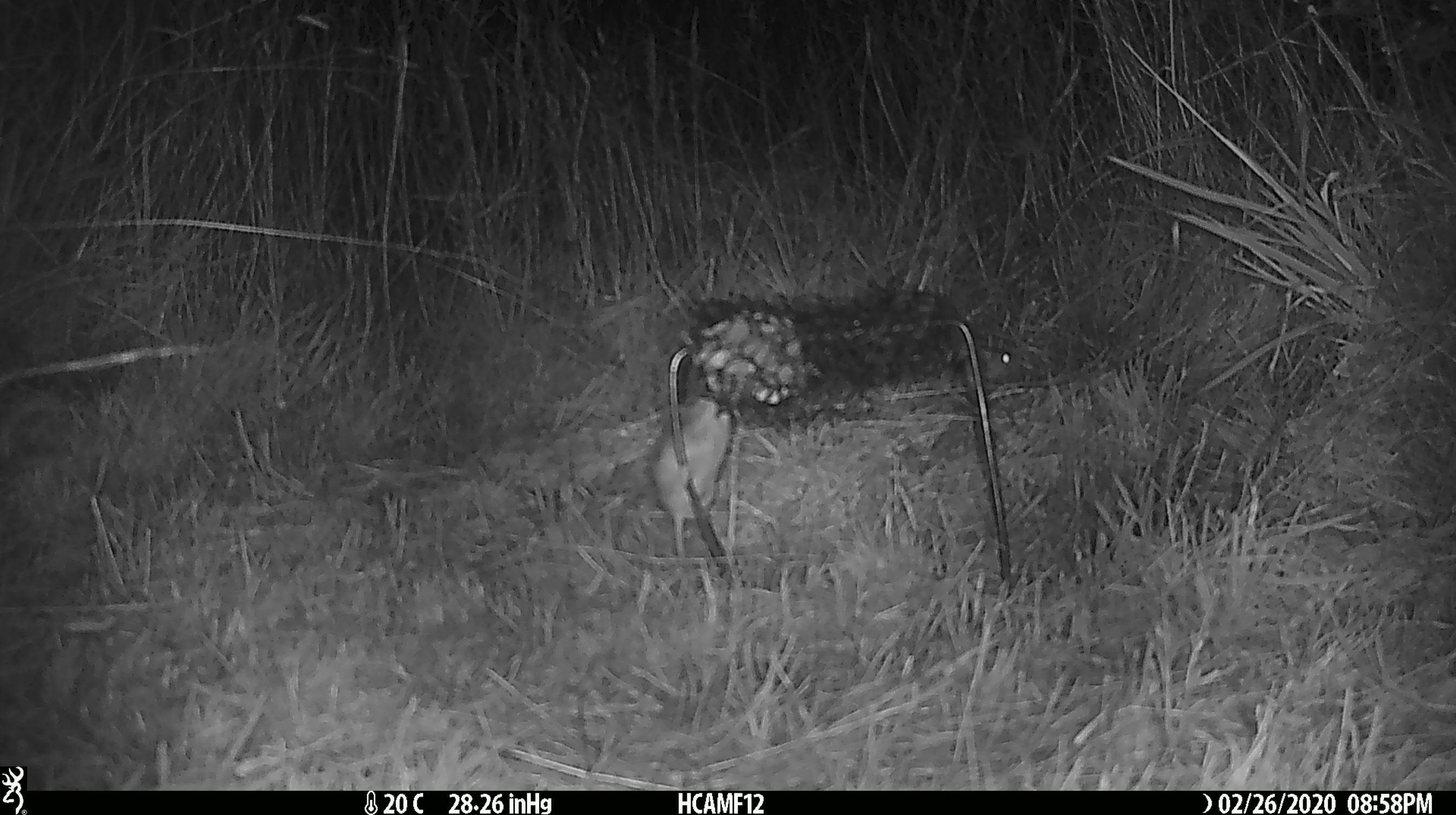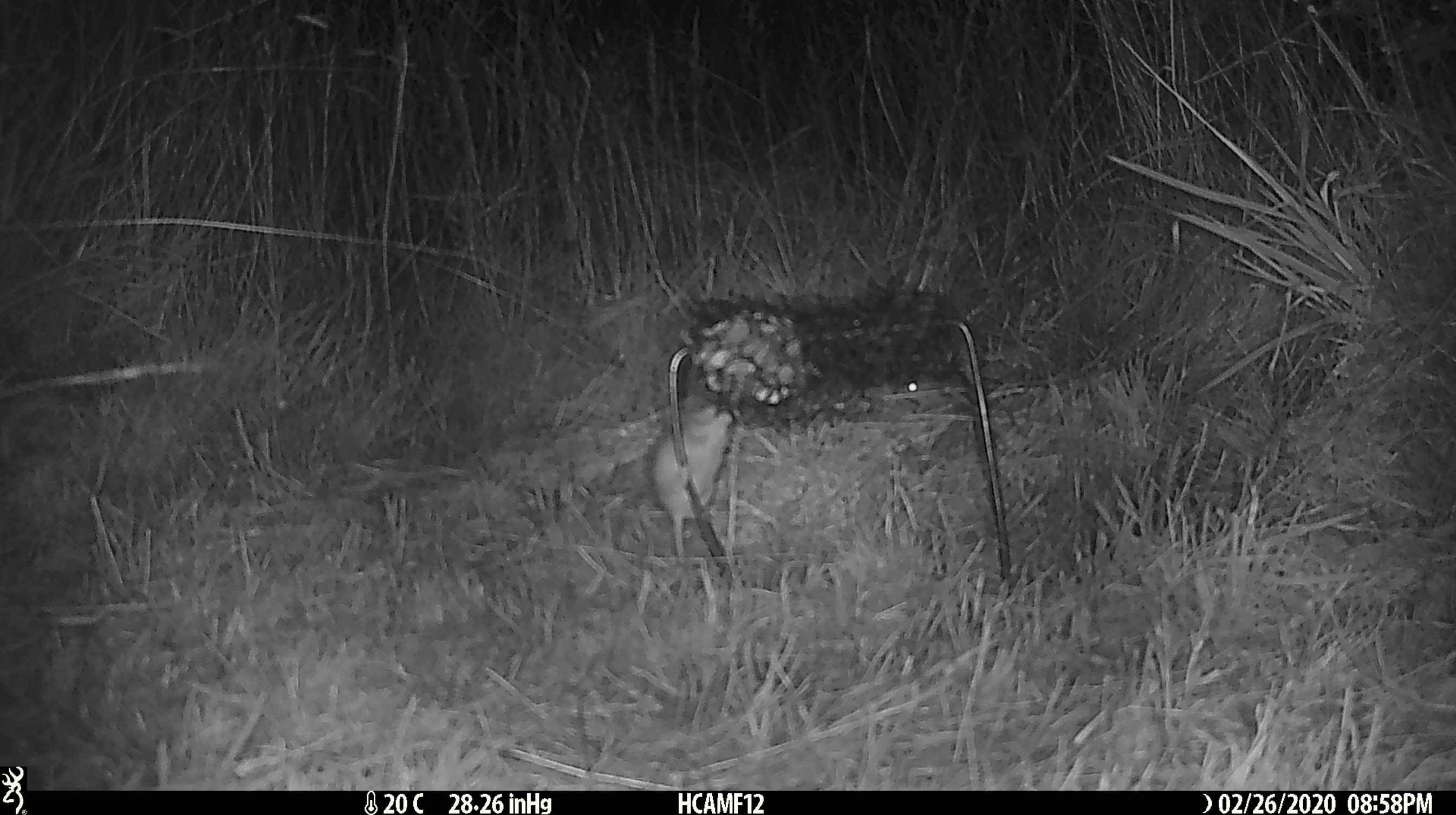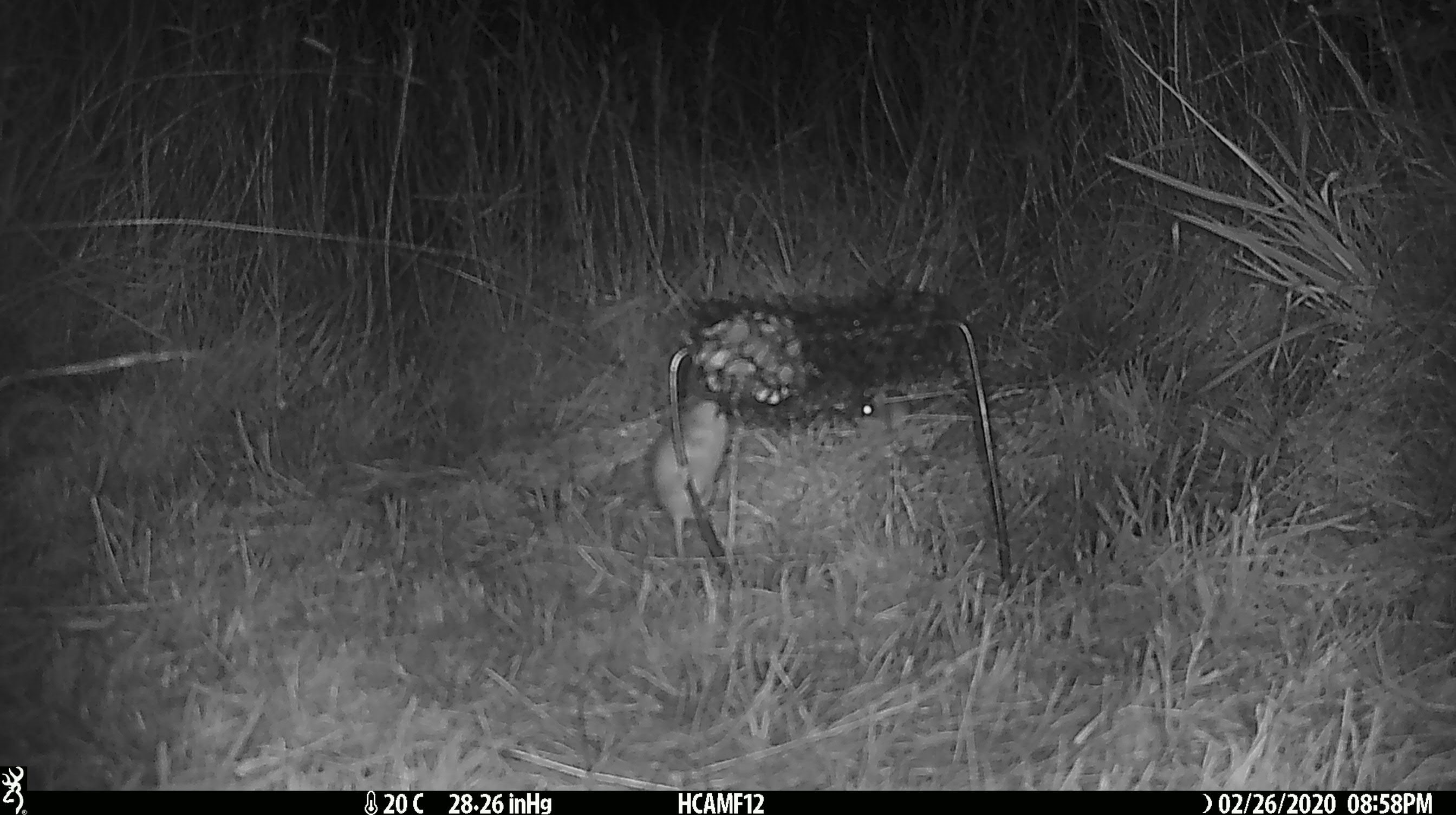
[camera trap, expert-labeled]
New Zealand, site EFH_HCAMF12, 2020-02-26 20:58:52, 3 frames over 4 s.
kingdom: Animalia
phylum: Chordata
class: Mammalia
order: Rodentia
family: Muridae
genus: Mus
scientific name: Mus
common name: mouse